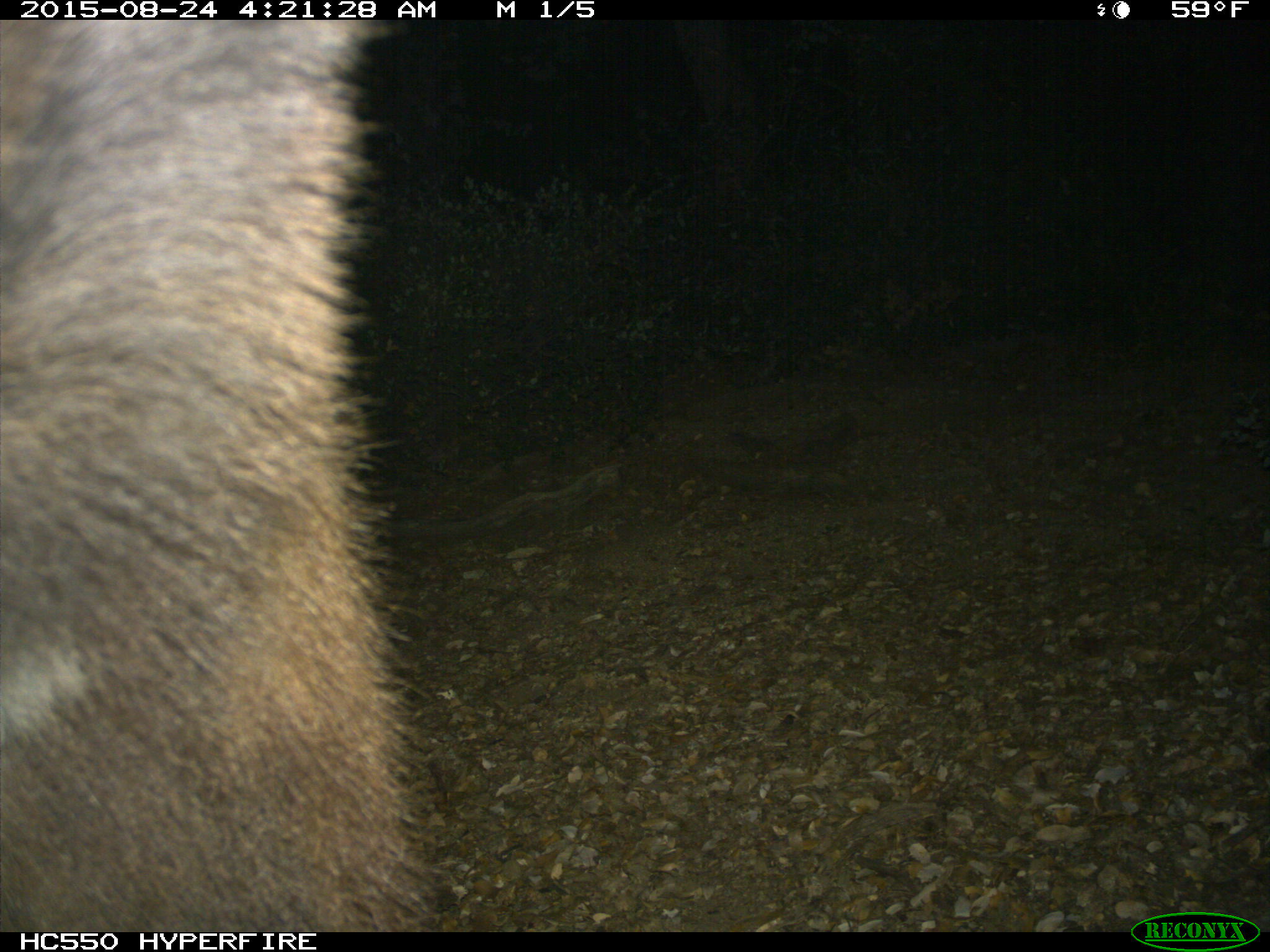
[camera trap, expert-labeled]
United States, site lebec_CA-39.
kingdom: Animalia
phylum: Chordata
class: Mammalia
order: Carnivora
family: Ursidae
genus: Ursus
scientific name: Ursus americanus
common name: american black bear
Ursus americanus (american black bear).